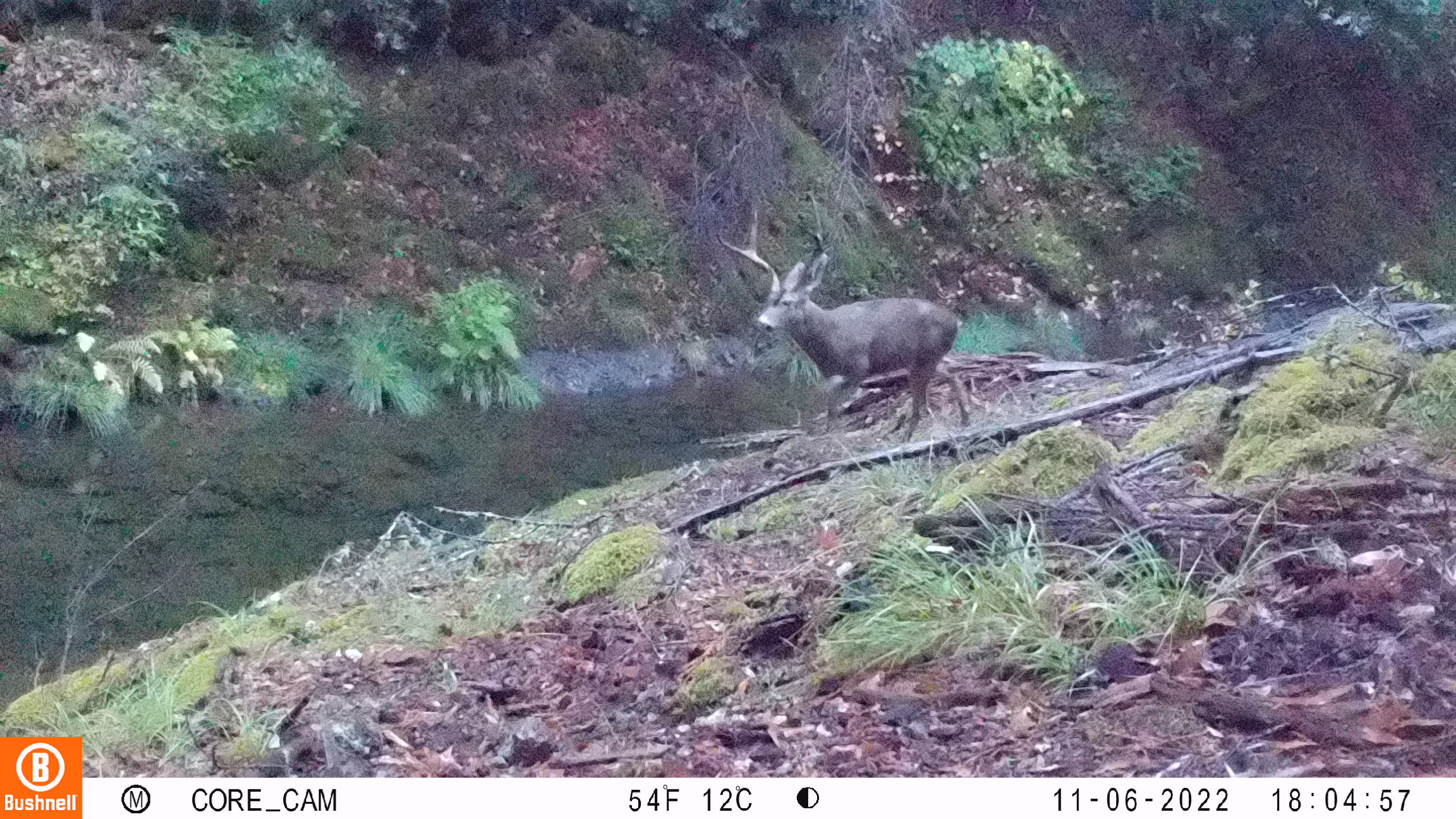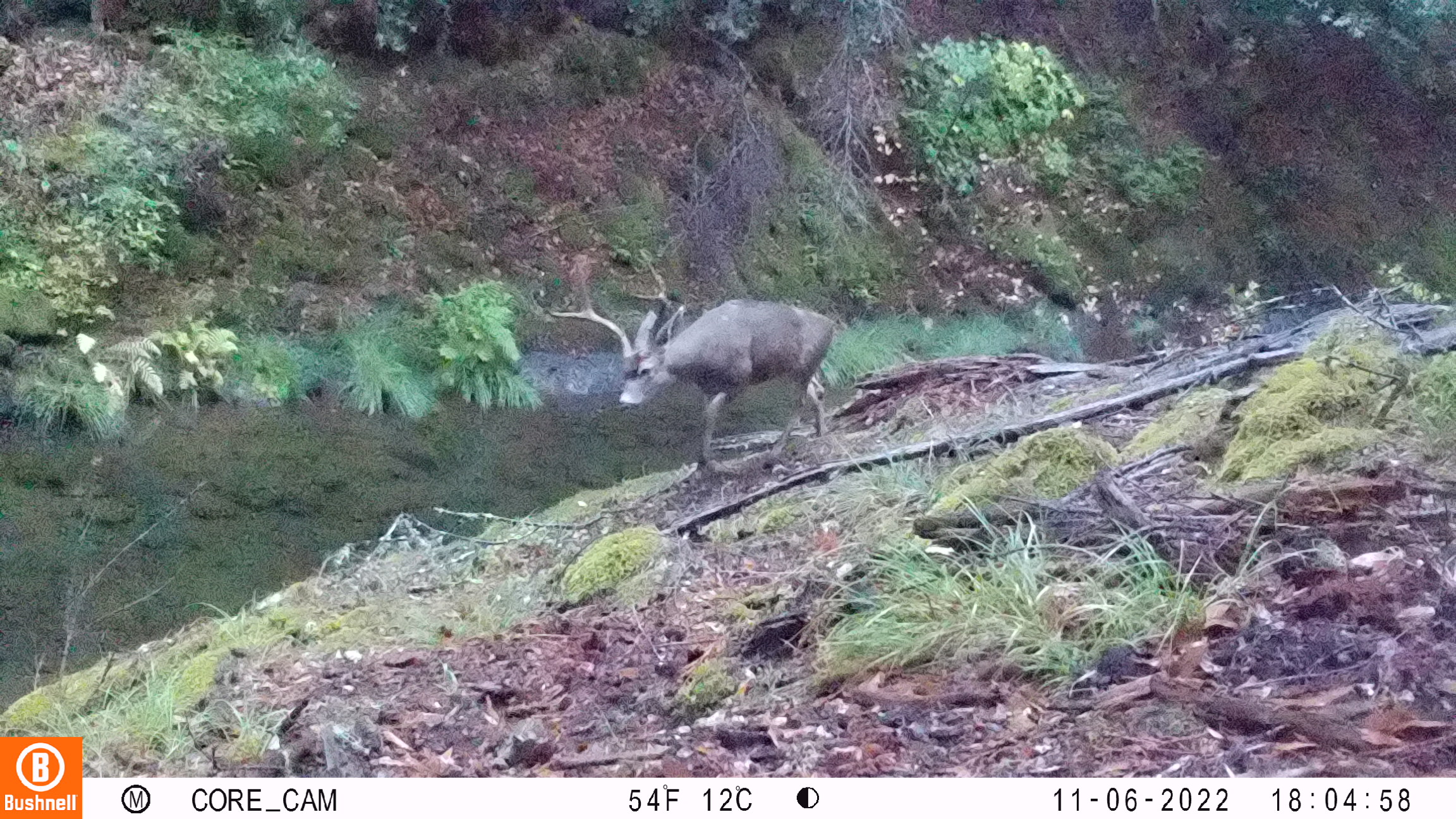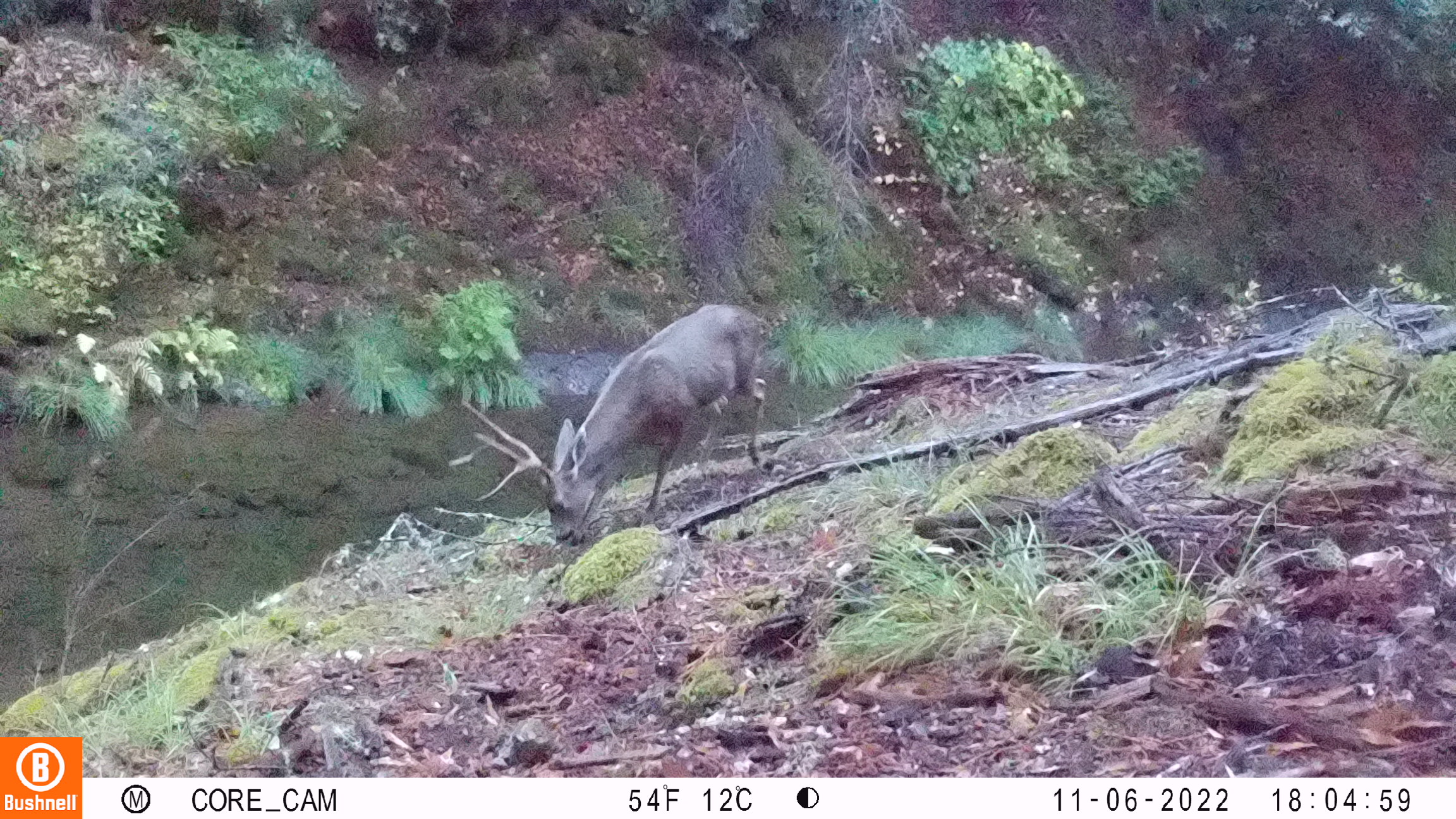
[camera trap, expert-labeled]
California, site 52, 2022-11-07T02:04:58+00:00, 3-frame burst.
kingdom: Animalia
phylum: Chordata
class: Mammalia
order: Artiodactyla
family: Cervidae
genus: Odocoileus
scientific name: Odocoileus hemionus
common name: mule deer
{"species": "mule deer (Odocoileus hemionus)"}